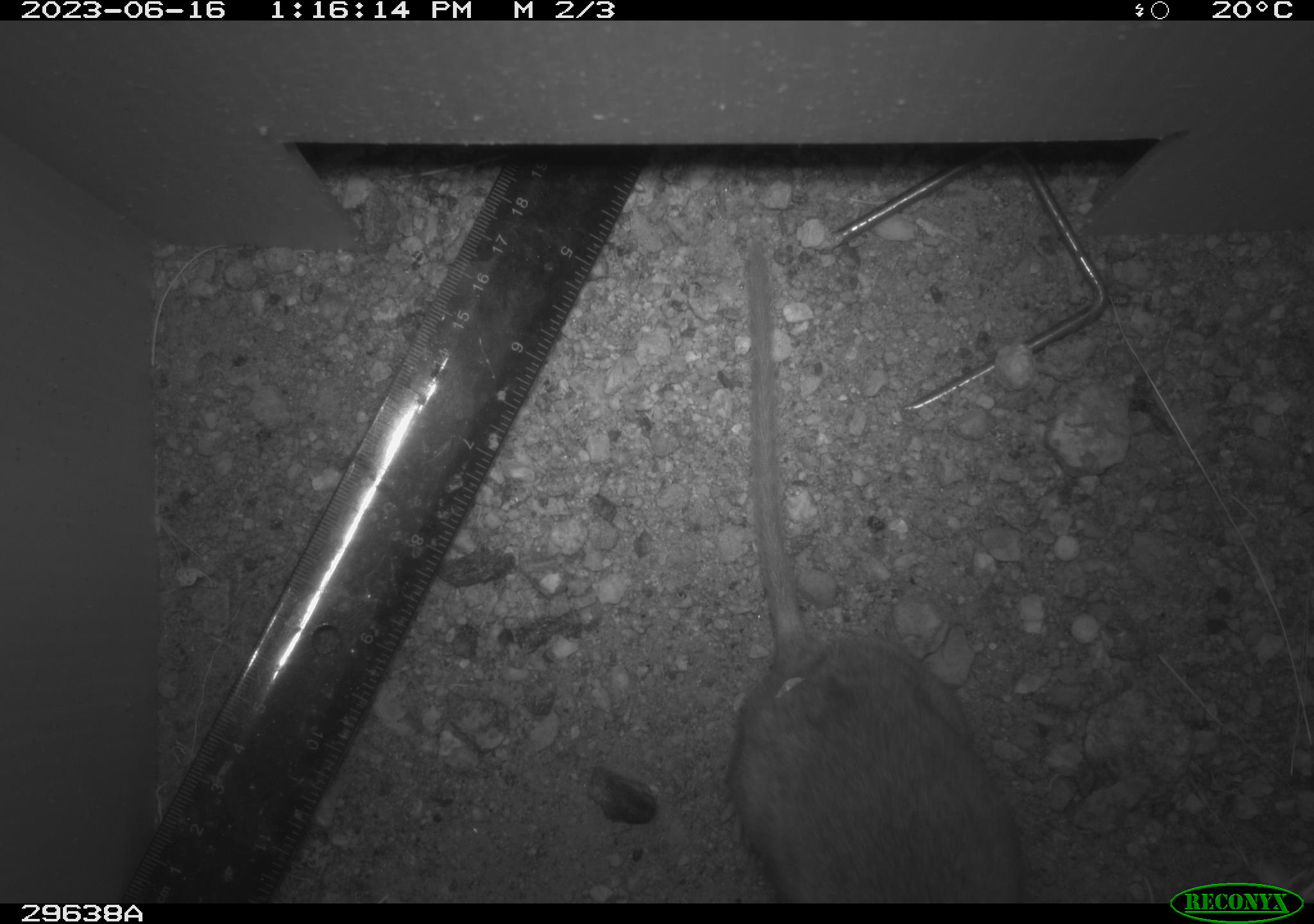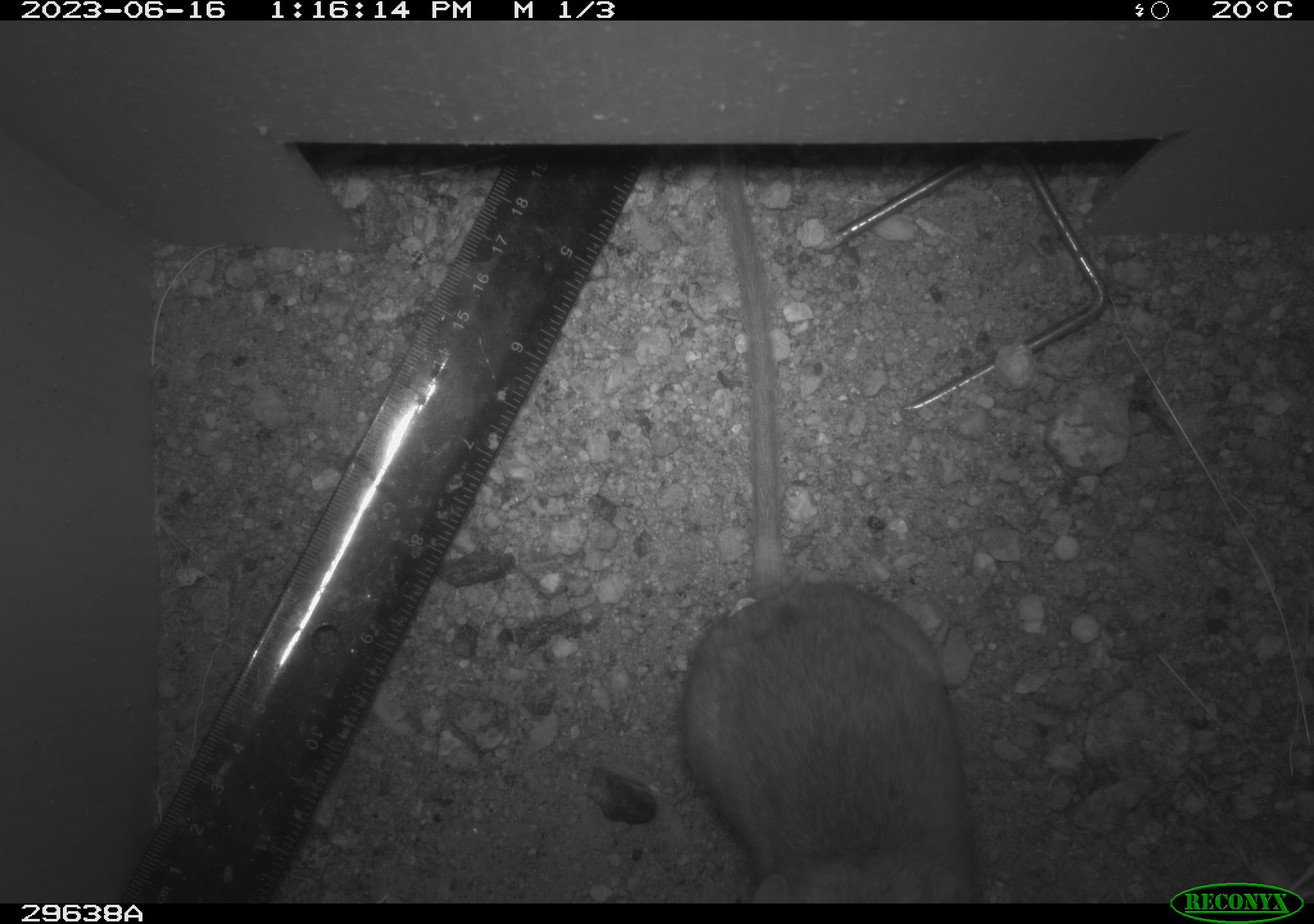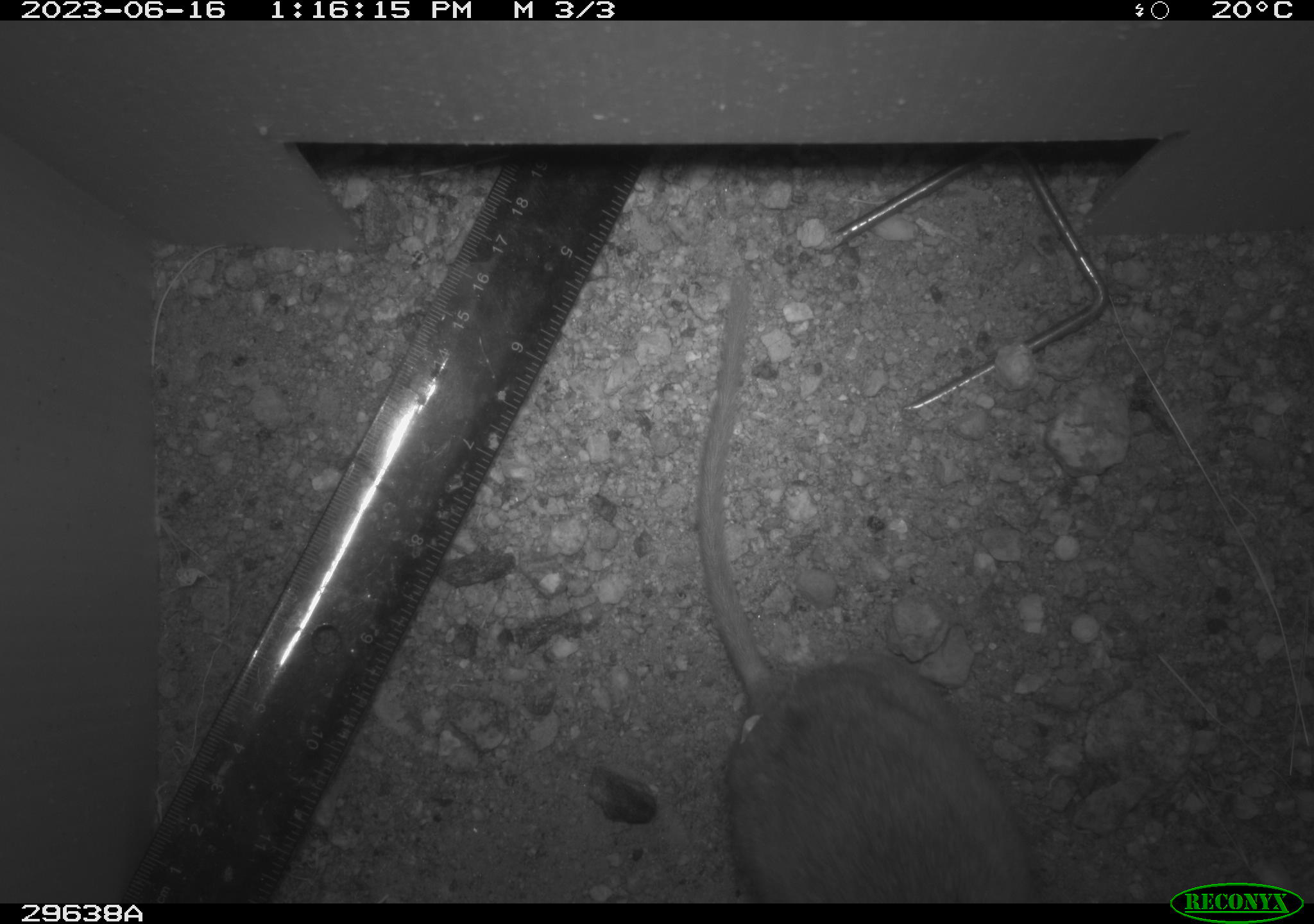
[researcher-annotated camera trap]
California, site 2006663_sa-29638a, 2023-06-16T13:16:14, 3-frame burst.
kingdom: Animalia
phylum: Chordata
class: Mammalia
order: Rodentia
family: Cricetidae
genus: Neotoma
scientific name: Neotoma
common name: pack rat or woodrat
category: neotoma species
Neotoma species (pack rat or woodrat) (Neotoma).